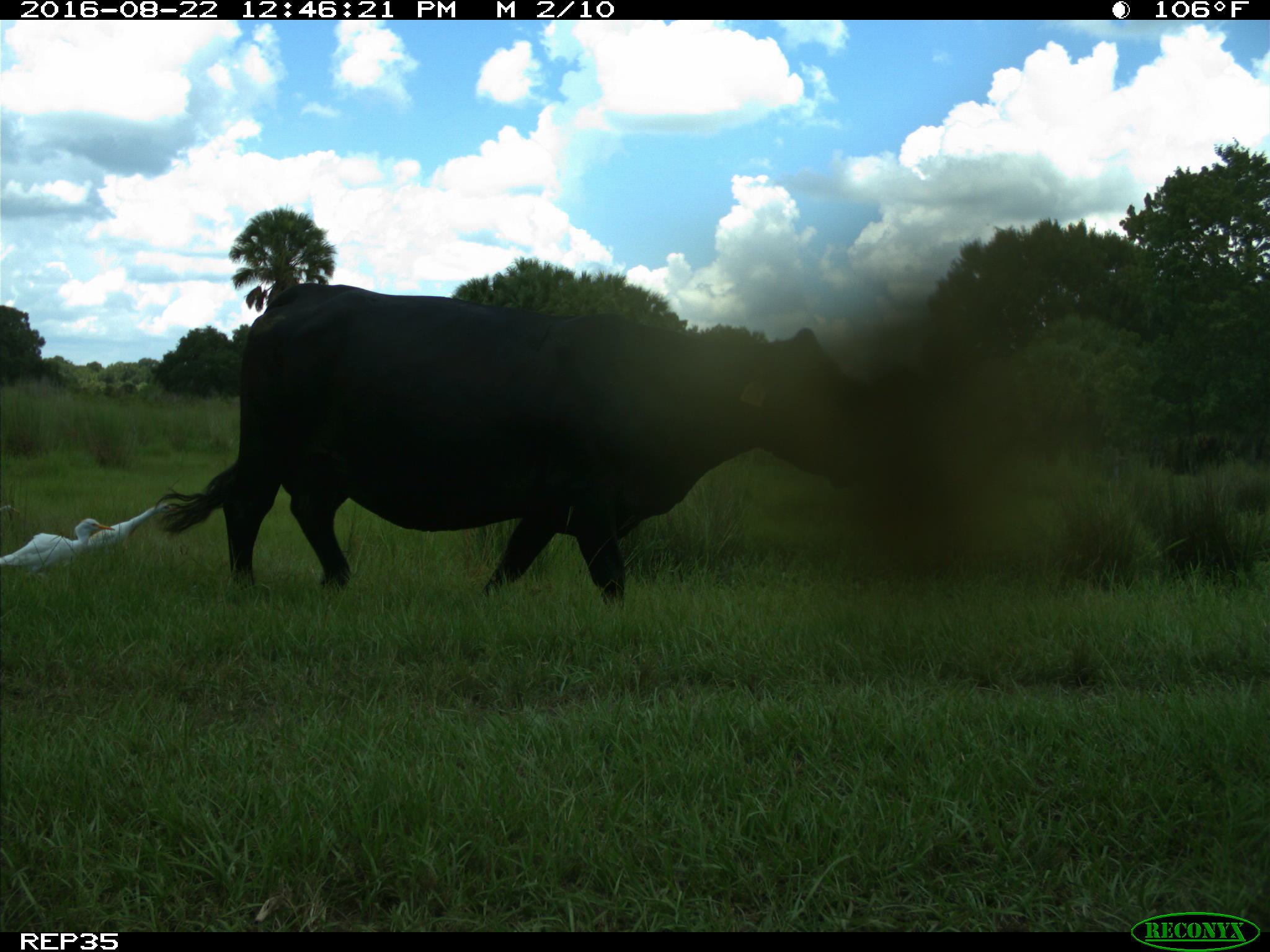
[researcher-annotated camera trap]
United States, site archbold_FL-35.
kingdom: Animalia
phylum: Chordata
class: Mammalia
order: Artiodactyla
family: Bovidae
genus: Bos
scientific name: Bos taurus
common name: domestic cow